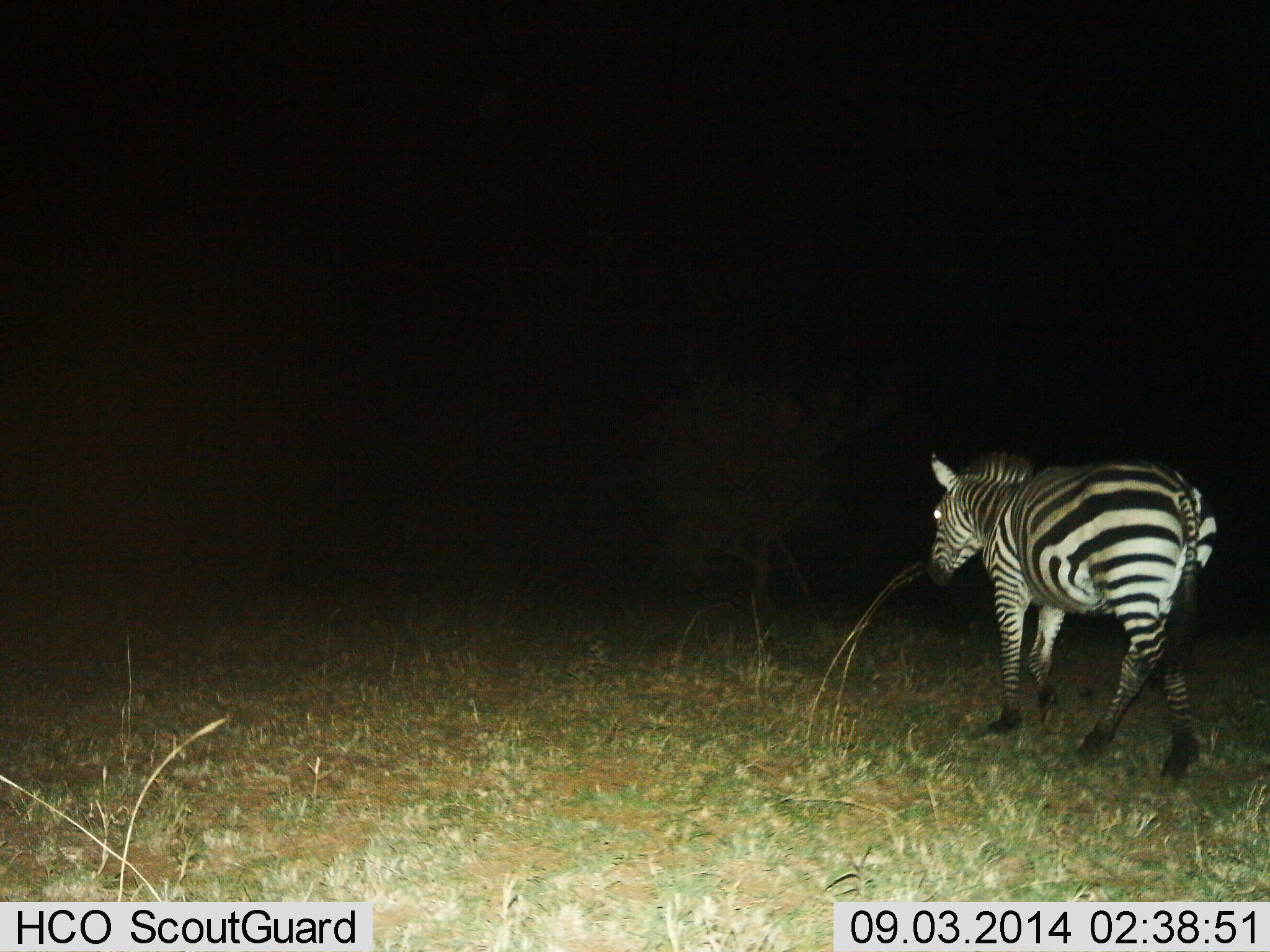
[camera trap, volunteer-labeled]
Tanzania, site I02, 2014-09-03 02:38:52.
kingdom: Animalia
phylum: Chordata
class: Mammalia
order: Perissodactyla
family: Equidae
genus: Equus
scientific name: Equus quagga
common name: plains zebra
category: zebra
Zebra (plains zebra) (Equus quagga), count 1. Behavior (volunteer vote fractions): standing 20%, resting 0%, moving 80%, interacting 0%. Young present (vote fraction): 0%. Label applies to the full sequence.